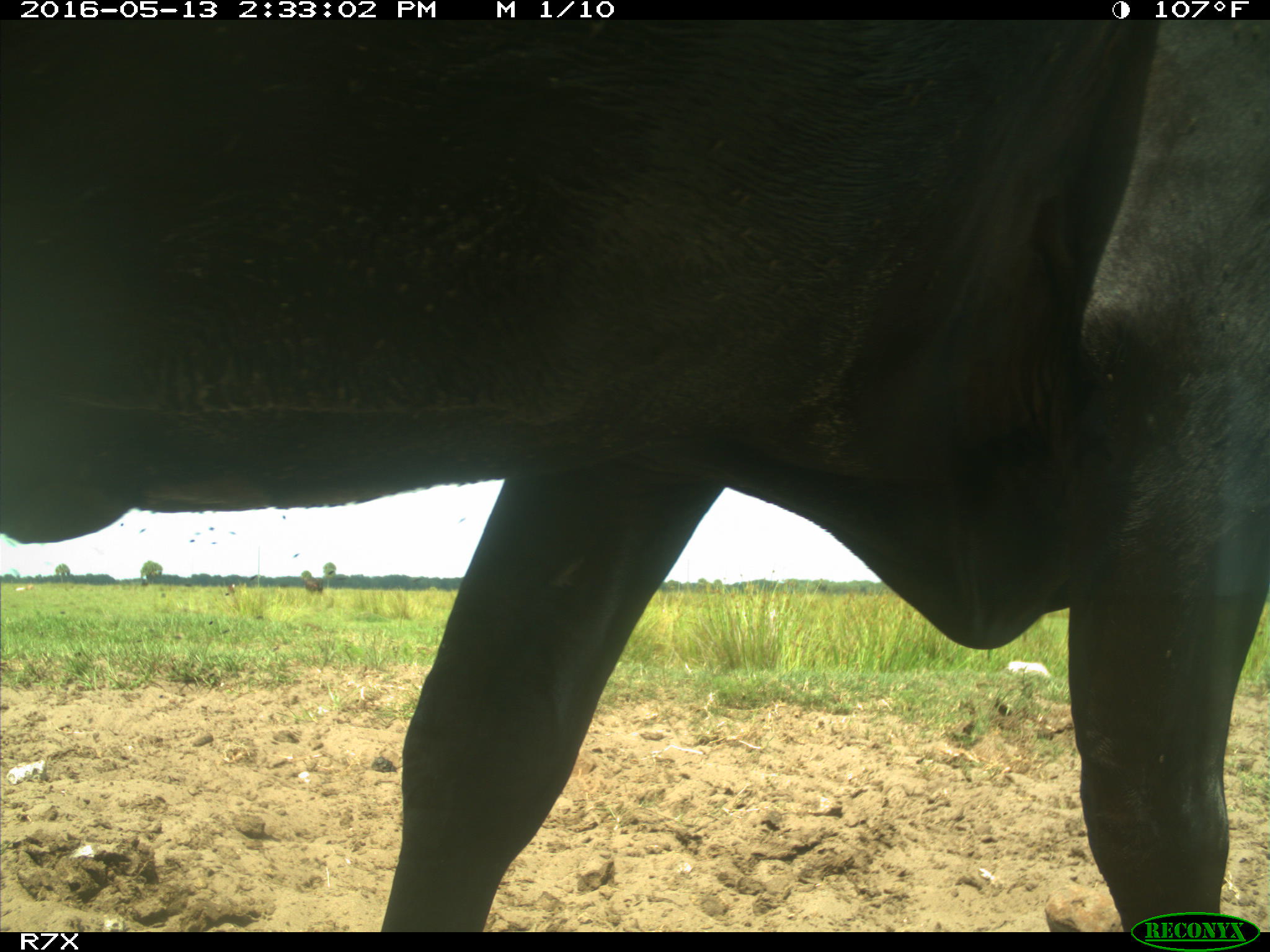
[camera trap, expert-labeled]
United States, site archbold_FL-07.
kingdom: Animalia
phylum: Chordata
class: Mammalia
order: Artiodactyla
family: Bovidae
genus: Bos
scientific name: Bos taurus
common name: domestic cow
Bos taurus (domestic cow).